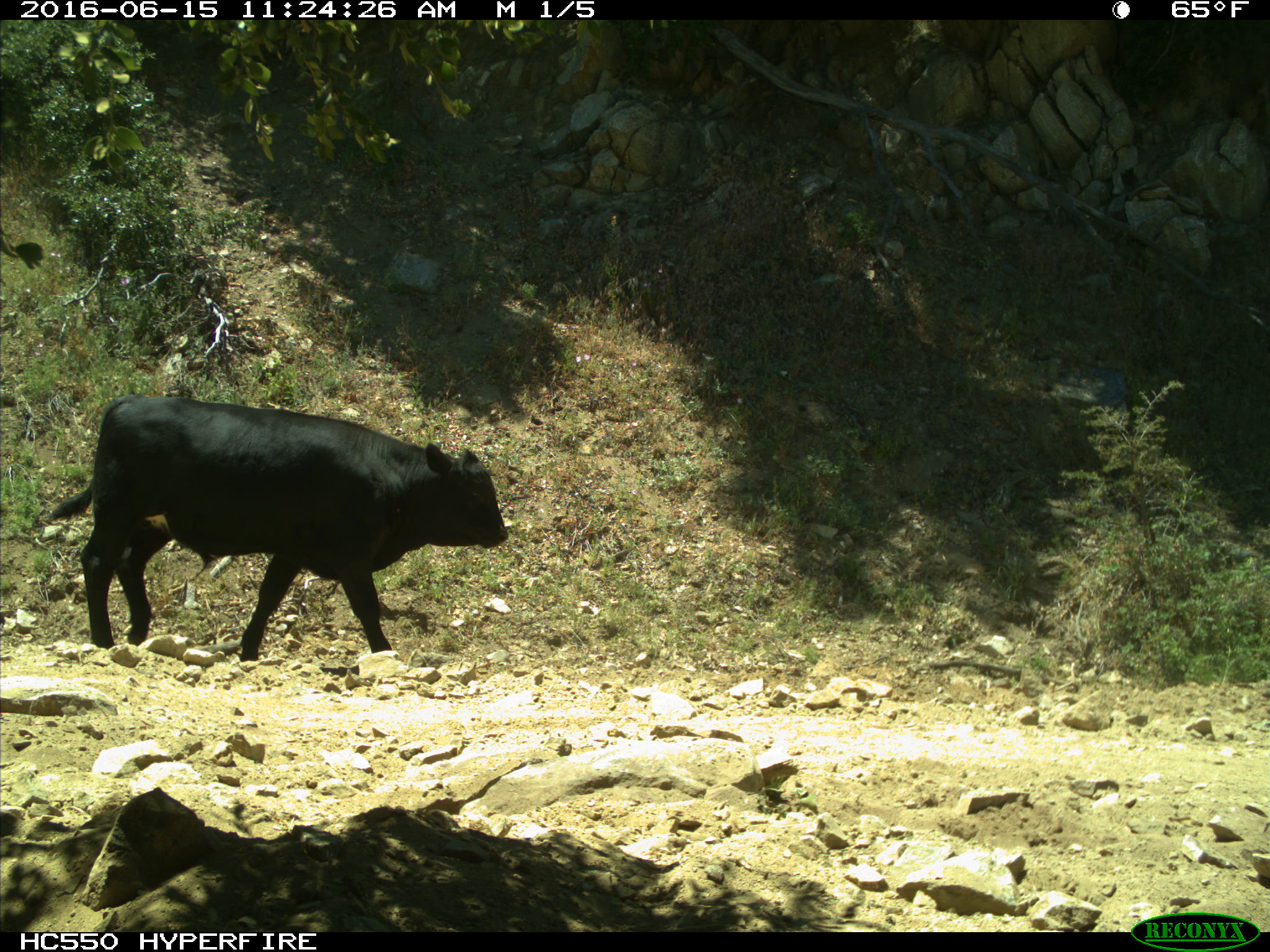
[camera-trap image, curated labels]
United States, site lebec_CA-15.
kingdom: Animalia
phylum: Chordata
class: Mammalia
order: Artiodactyla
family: Bovidae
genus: Bos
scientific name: Bos taurus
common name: domestic cow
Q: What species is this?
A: Bos taurus (domestic cow).